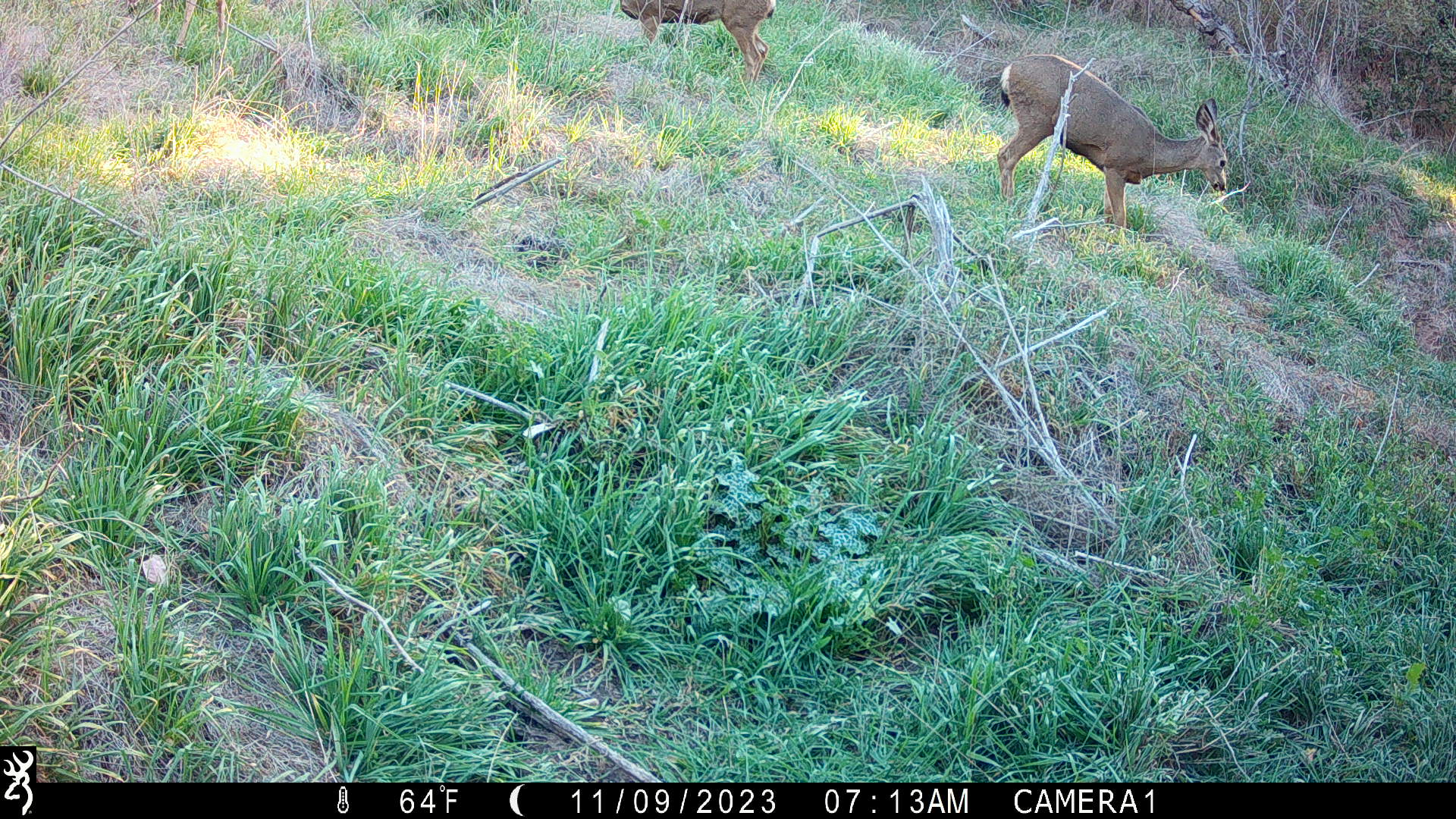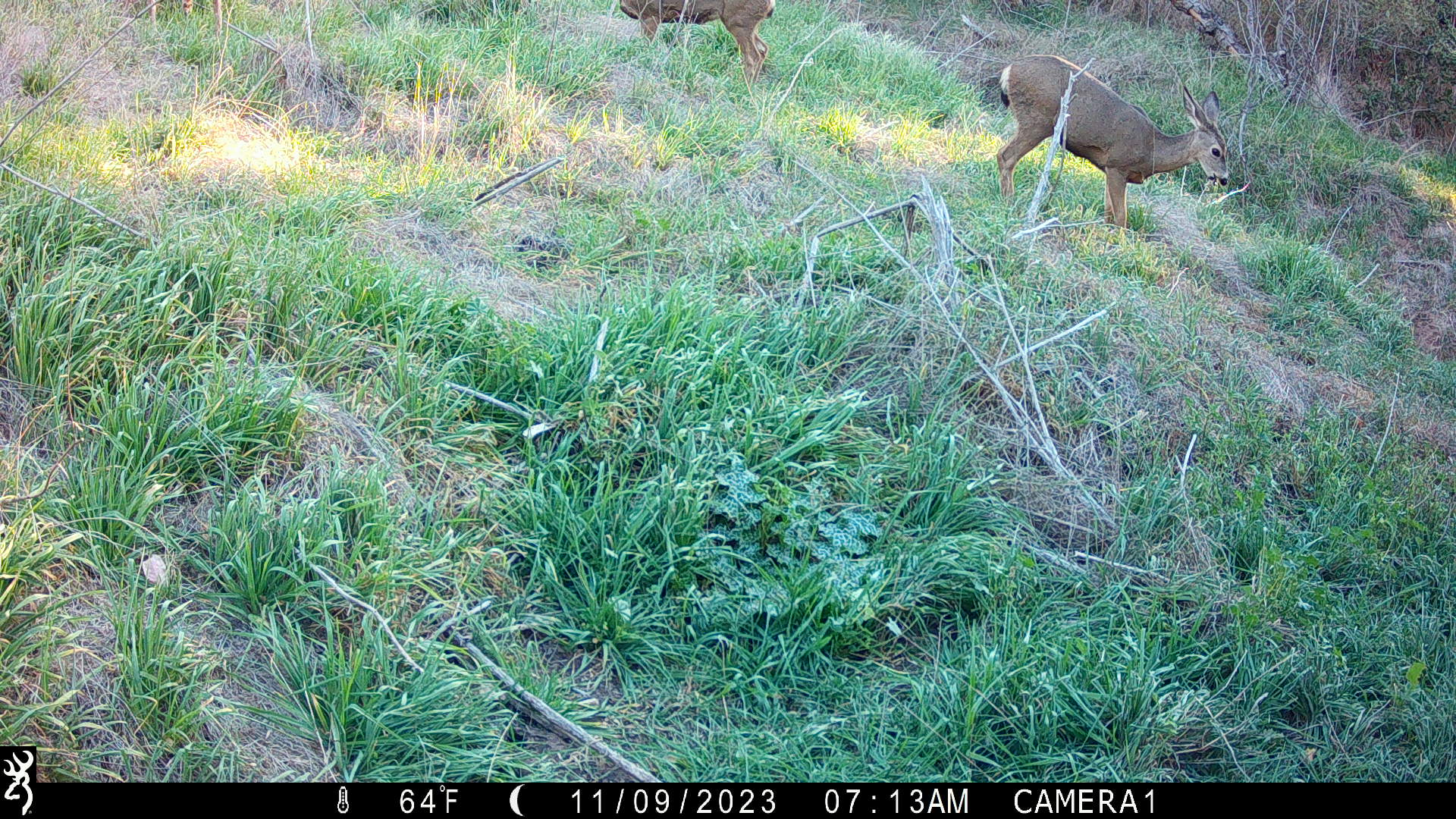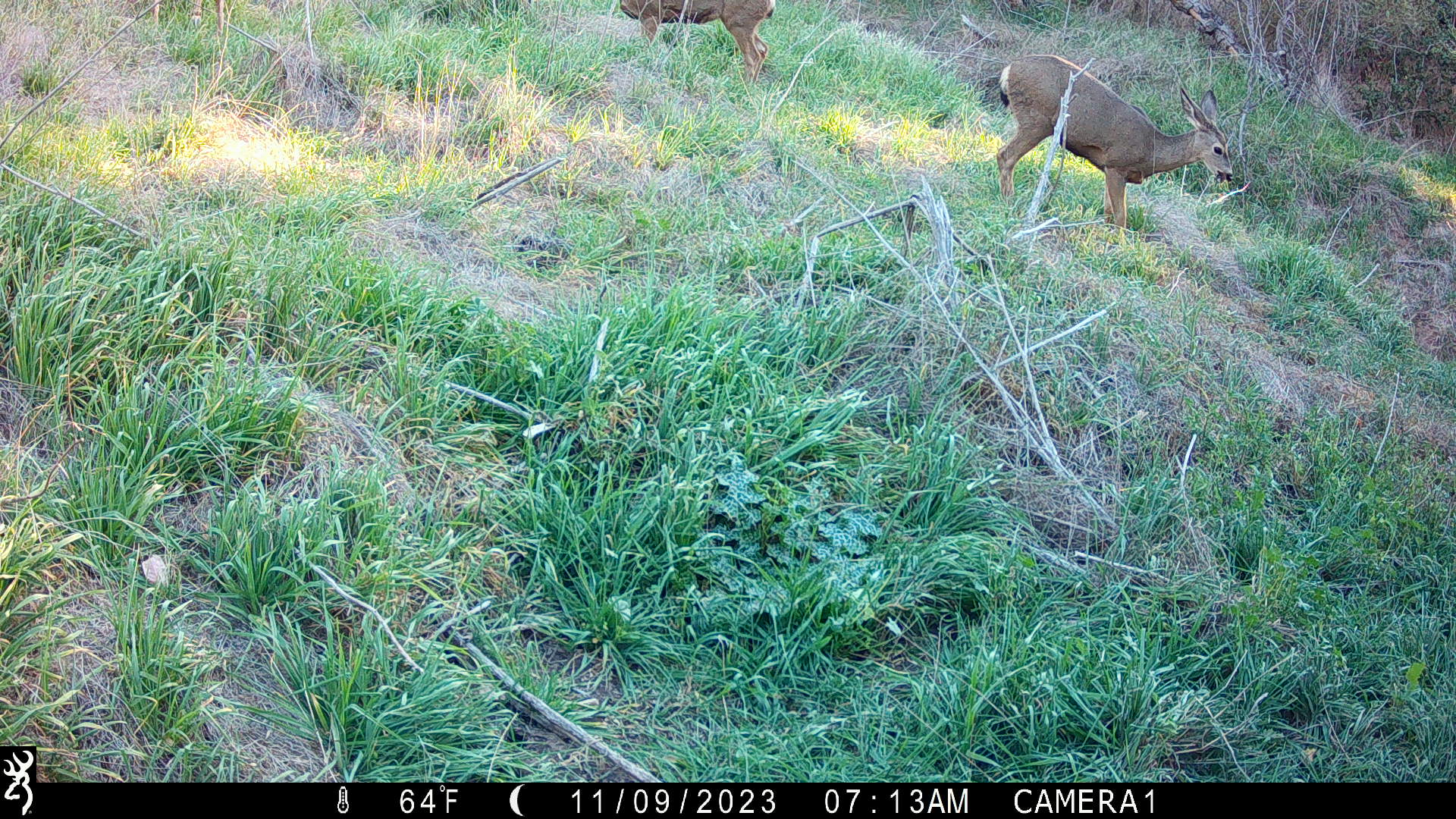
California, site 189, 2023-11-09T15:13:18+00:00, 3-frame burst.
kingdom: Animalia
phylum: Chordata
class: Mammalia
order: Artiodactyla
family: Cervidae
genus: Odocoileus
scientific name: Odocoileus hemionus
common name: mule deer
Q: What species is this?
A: Mule deer (Odocoileus hemionus).